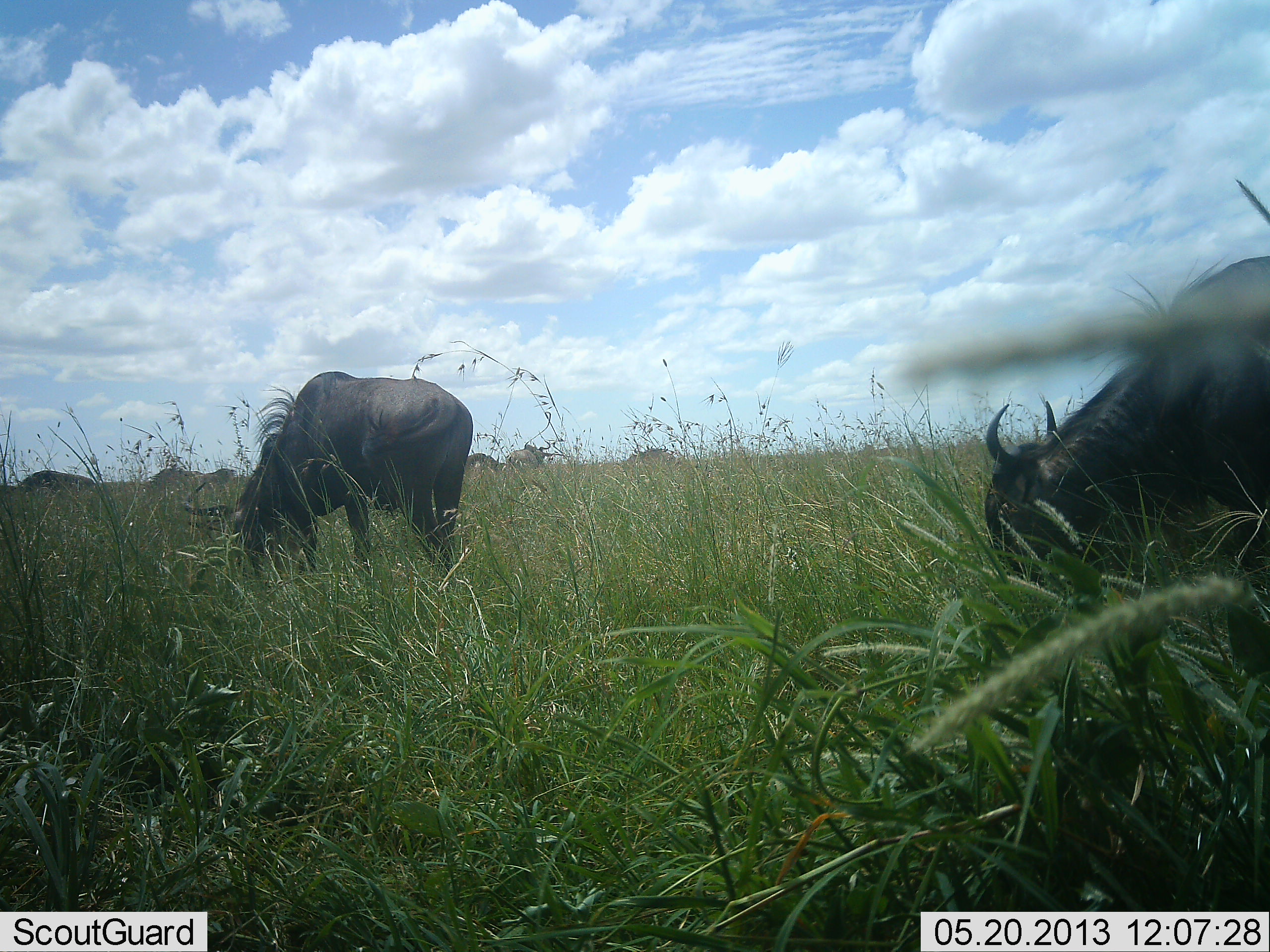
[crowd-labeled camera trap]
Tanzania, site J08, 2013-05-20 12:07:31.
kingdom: Animalia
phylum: Chordata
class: Mammalia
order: Artiodactyla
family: Bovidae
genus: Connochaetes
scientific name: Connochaetes taurinus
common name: blue wildebeest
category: wildebeest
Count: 2.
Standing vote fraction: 31%.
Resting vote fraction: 0%.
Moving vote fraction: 0%.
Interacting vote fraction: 0%.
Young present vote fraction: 0%.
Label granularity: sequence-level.